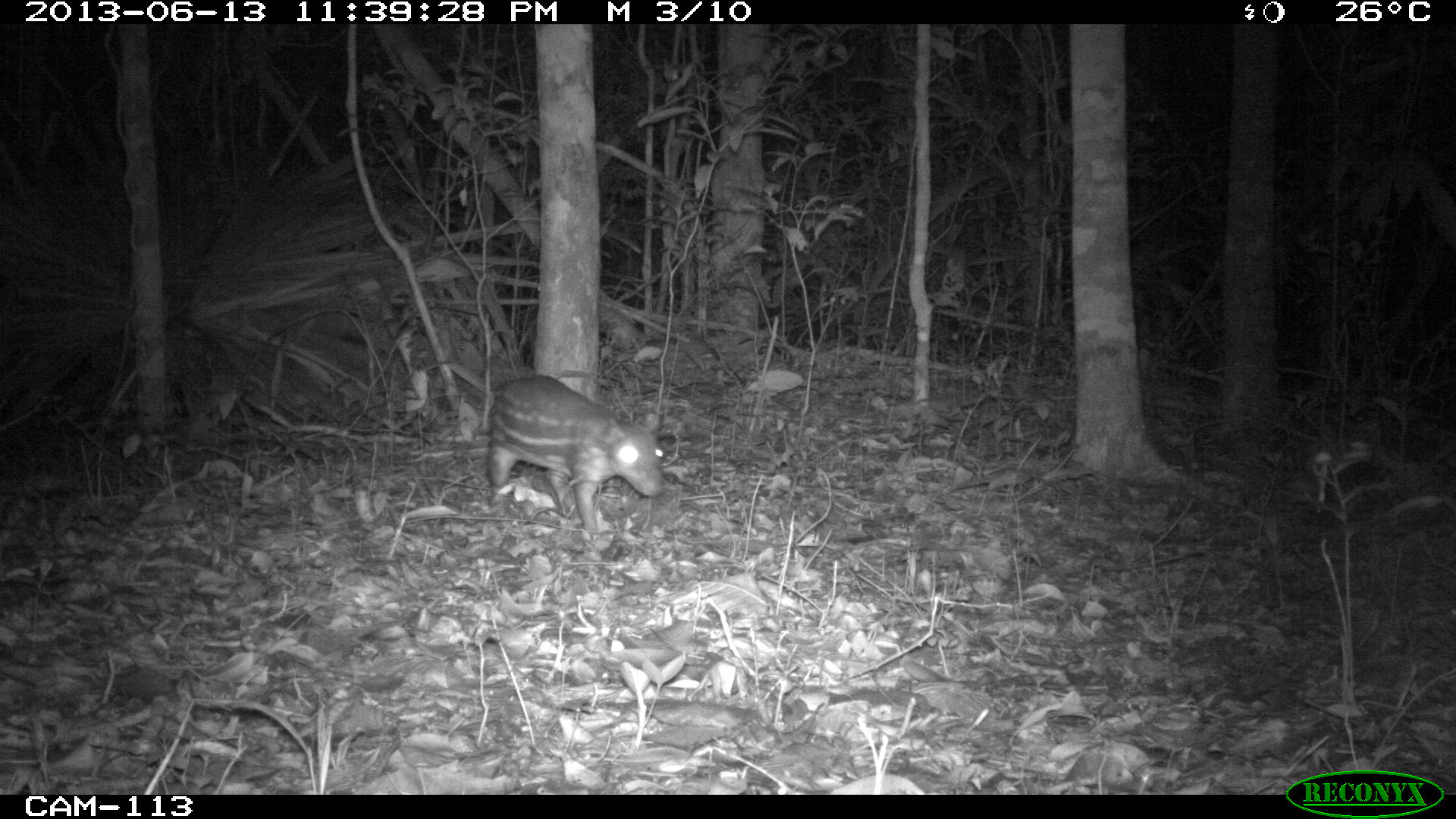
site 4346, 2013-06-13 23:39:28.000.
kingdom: Animalia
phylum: Chordata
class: Mammalia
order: Rodentia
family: Cuniculidae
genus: Cuniculus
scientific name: Cuniculus paca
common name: lowland paca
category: agouti paca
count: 1